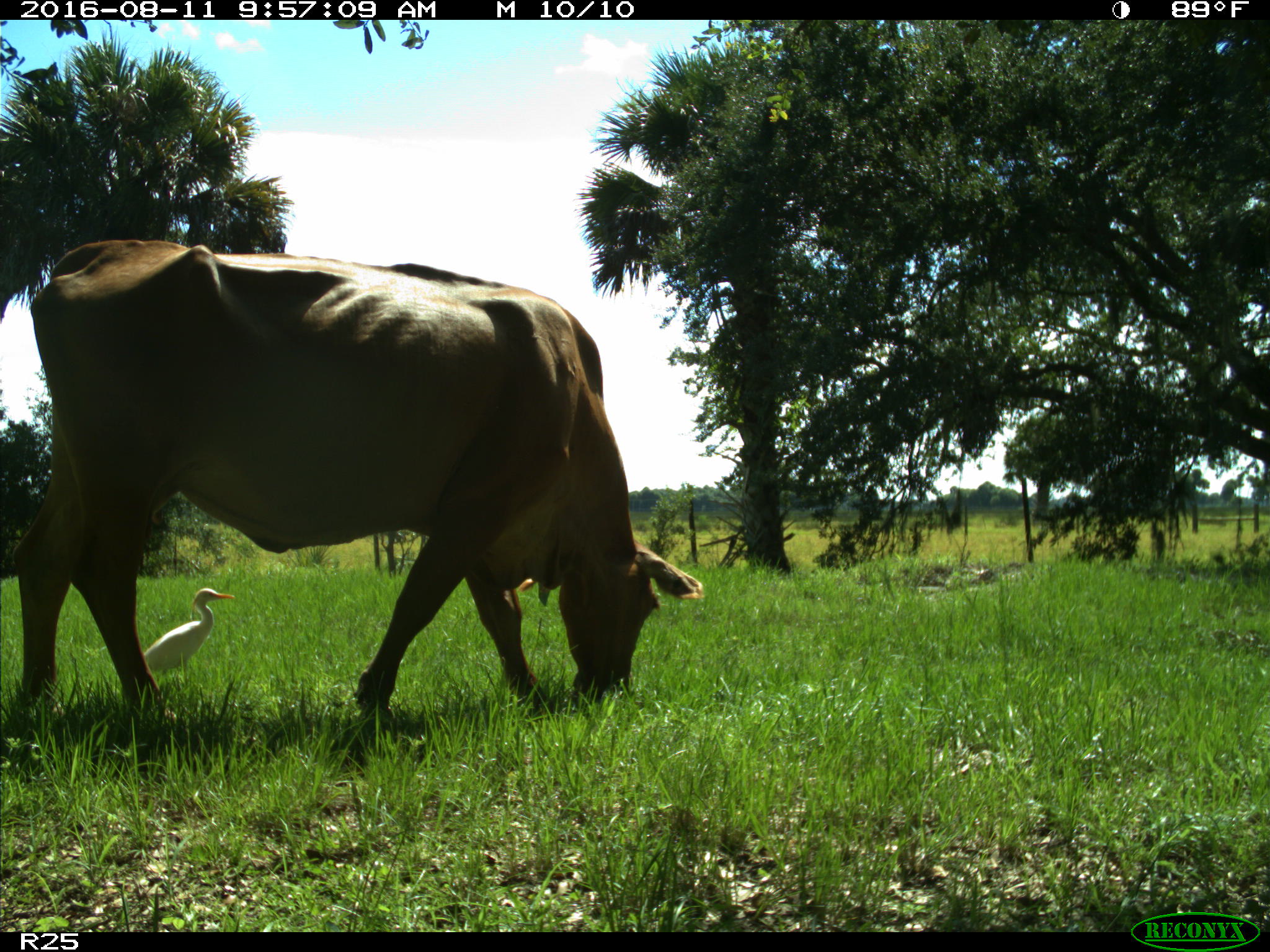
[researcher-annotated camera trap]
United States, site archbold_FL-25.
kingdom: Animalia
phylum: Chordata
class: Mammalia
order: Artiodactyla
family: Bovidae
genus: Bos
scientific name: Bos taurus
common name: domestic cow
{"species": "Bos taurus (domestic cow)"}